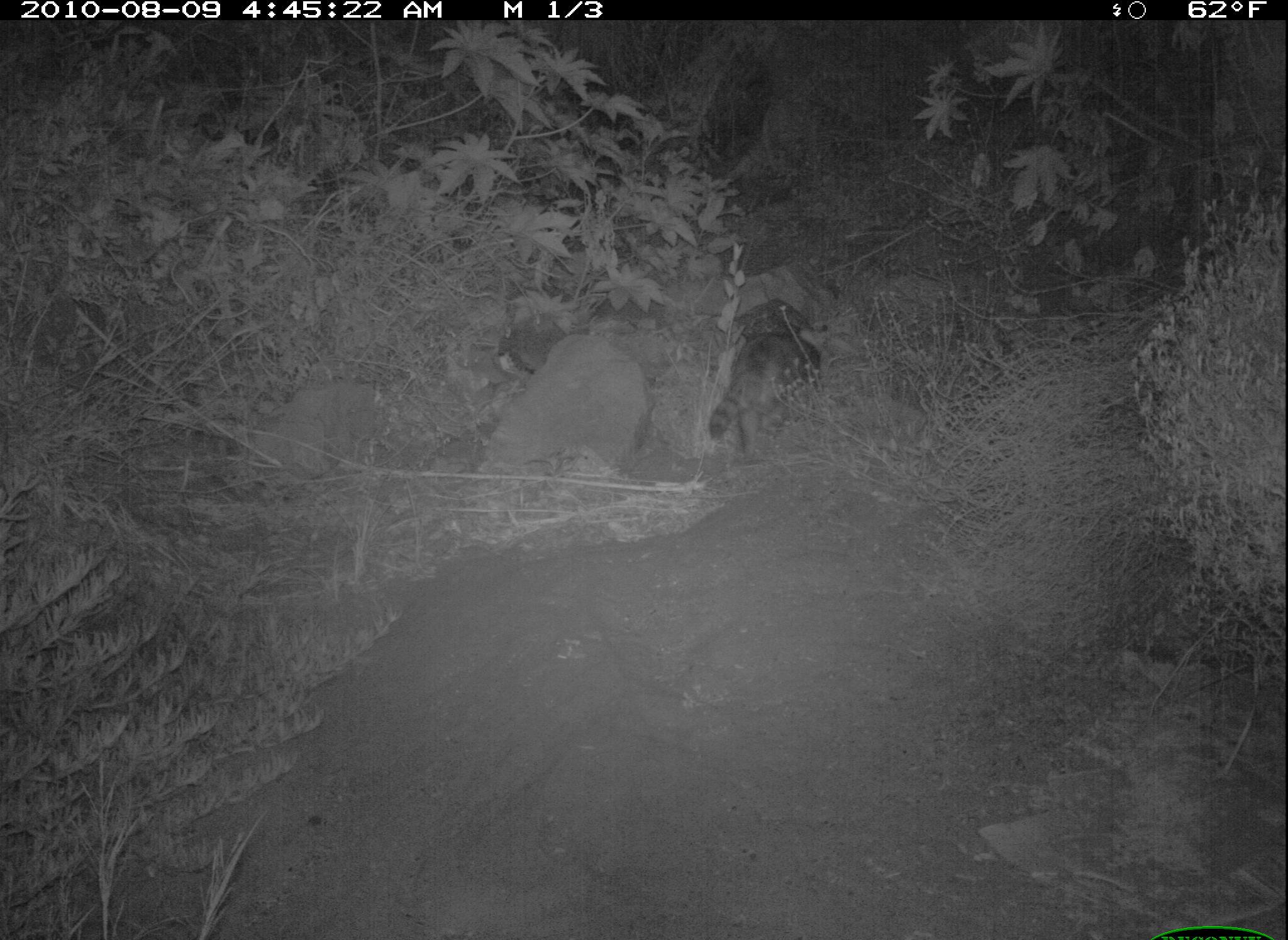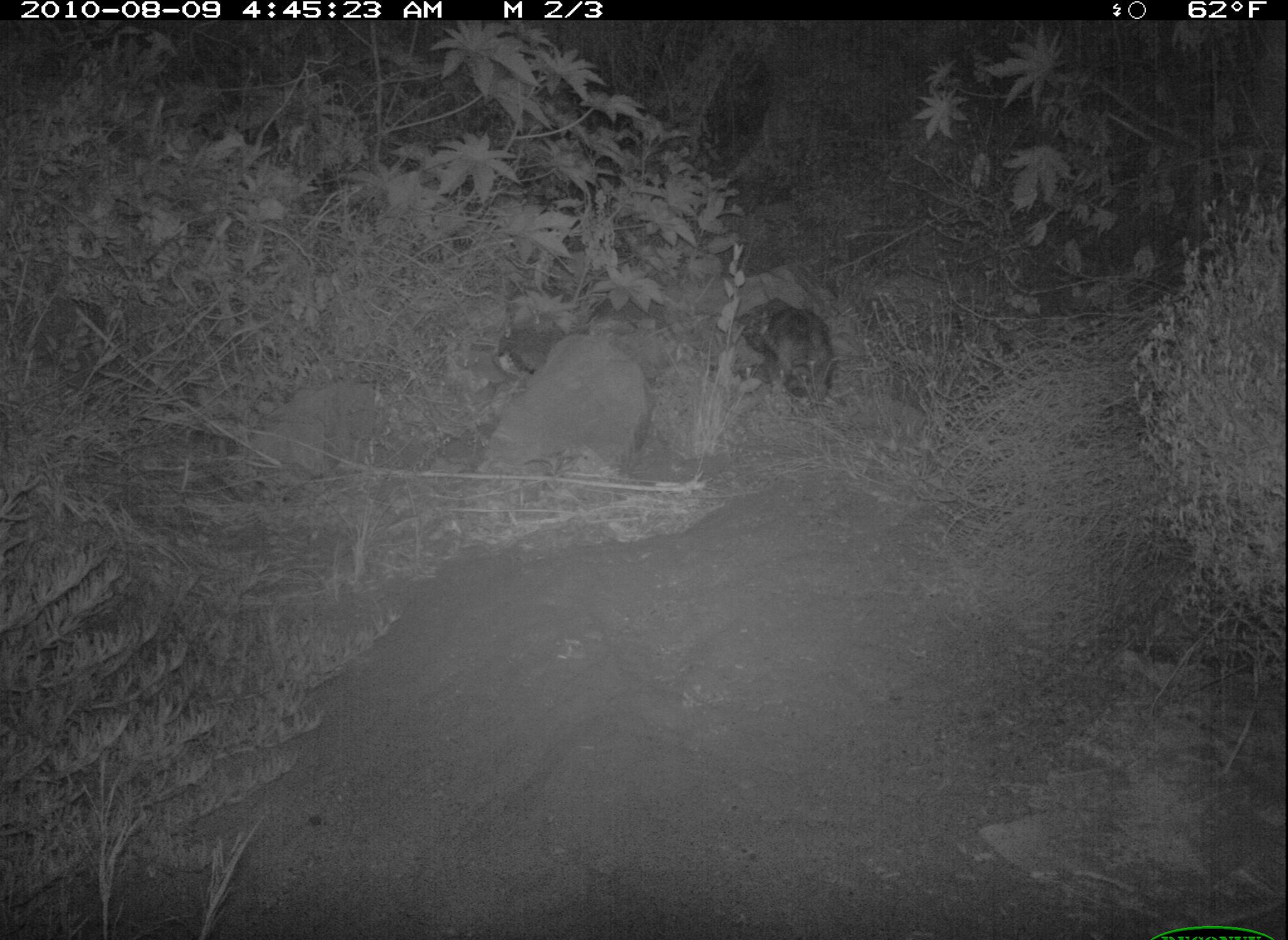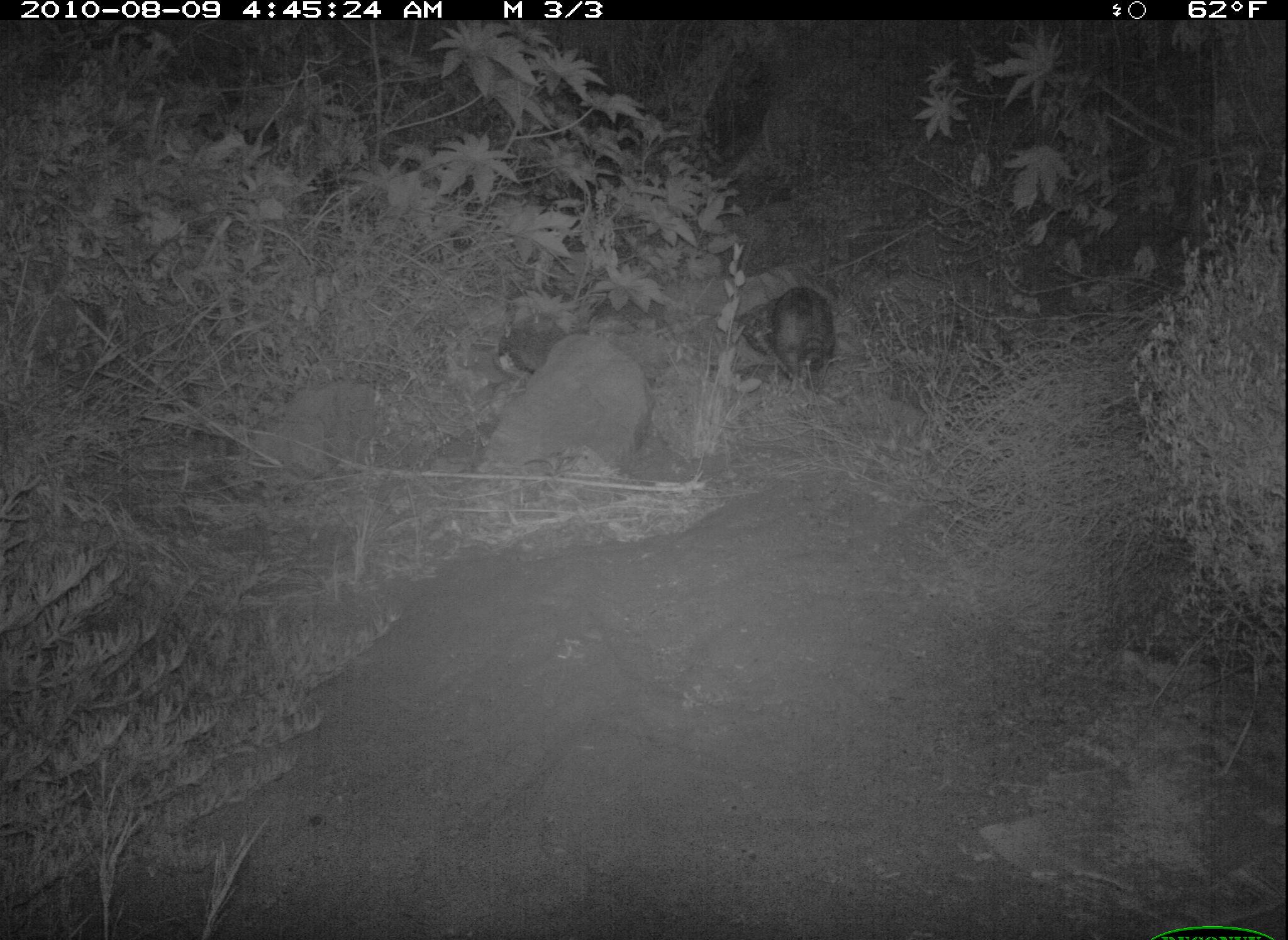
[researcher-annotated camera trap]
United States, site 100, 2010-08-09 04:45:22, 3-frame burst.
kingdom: Animalia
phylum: Chordata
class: Mammalia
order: Carnivora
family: Procyonidae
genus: Procyon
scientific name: Procyon lotor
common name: raccoon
Raccoon (Procyon lotor).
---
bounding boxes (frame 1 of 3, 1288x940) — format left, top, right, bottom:
raccoon: 705, 304, 826, 470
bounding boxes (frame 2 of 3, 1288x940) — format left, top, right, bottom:
raccoon: 724, 294, 845, 416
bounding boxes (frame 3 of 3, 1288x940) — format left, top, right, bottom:
raccoon: 753, 274, 857, 398